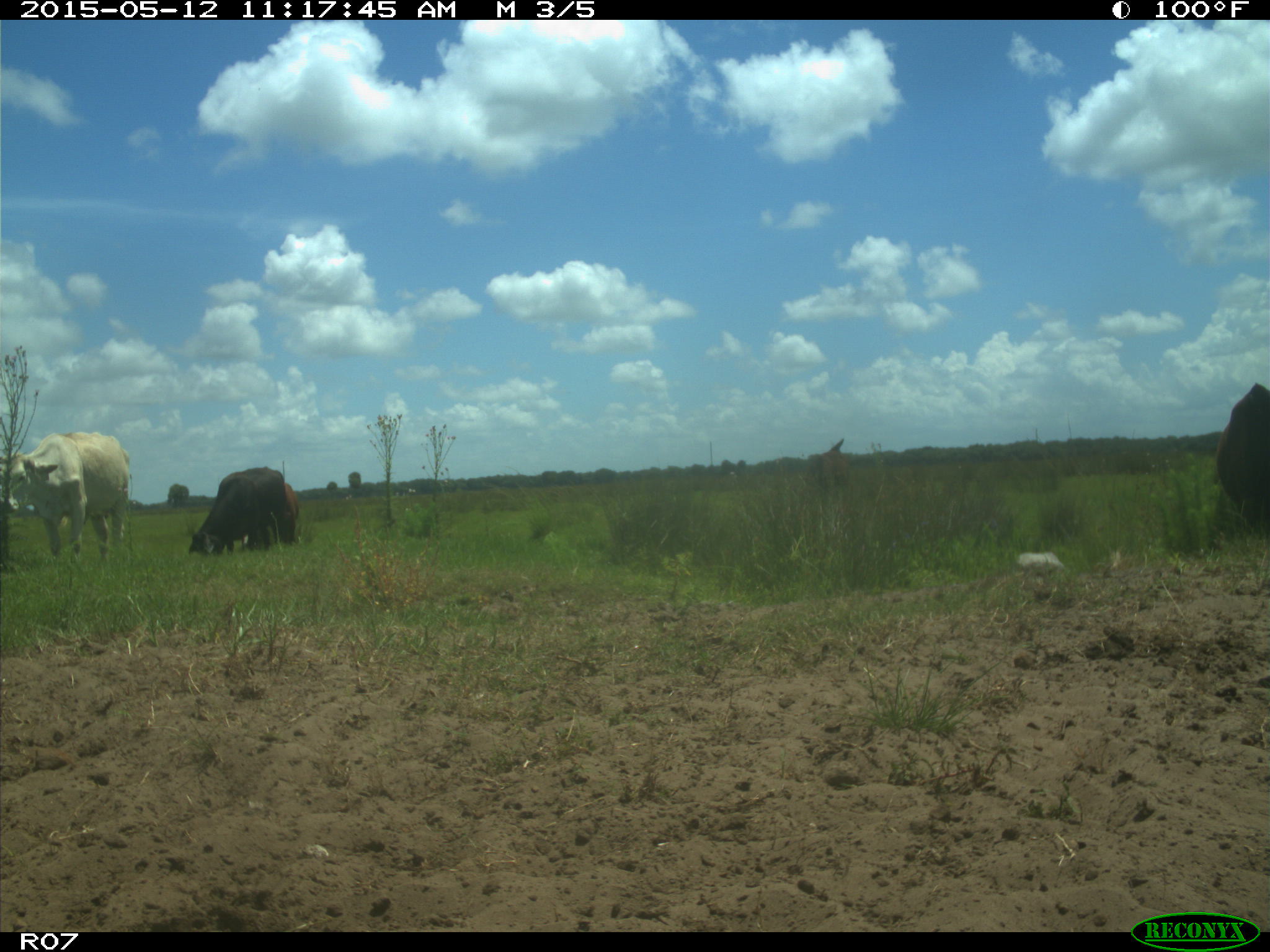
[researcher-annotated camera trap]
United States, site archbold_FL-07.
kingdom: Animalia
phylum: Chordata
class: Mammalia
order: Artiodactyla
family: Bovidae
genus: Bos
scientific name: Bos taurus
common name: domestic cow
Bos taurus (domestic cow).